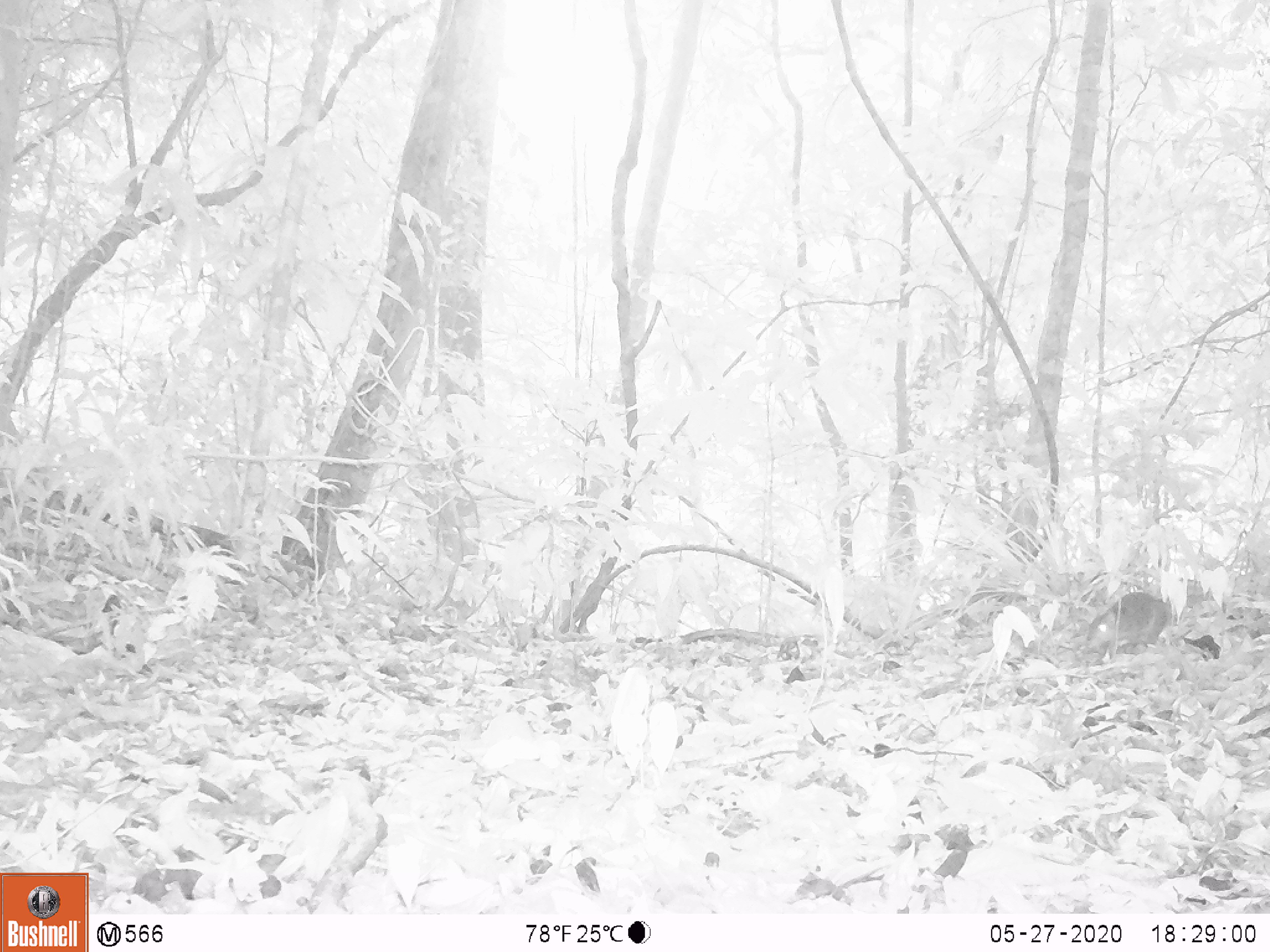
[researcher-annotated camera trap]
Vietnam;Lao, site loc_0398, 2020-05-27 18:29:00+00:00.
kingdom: Animalia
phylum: Chordata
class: Mammalia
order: Rodentia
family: Sciuridae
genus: Dremomys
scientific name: Dremomys rufigenis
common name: red-cheeked squirrel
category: red cheeked squirrel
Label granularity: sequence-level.